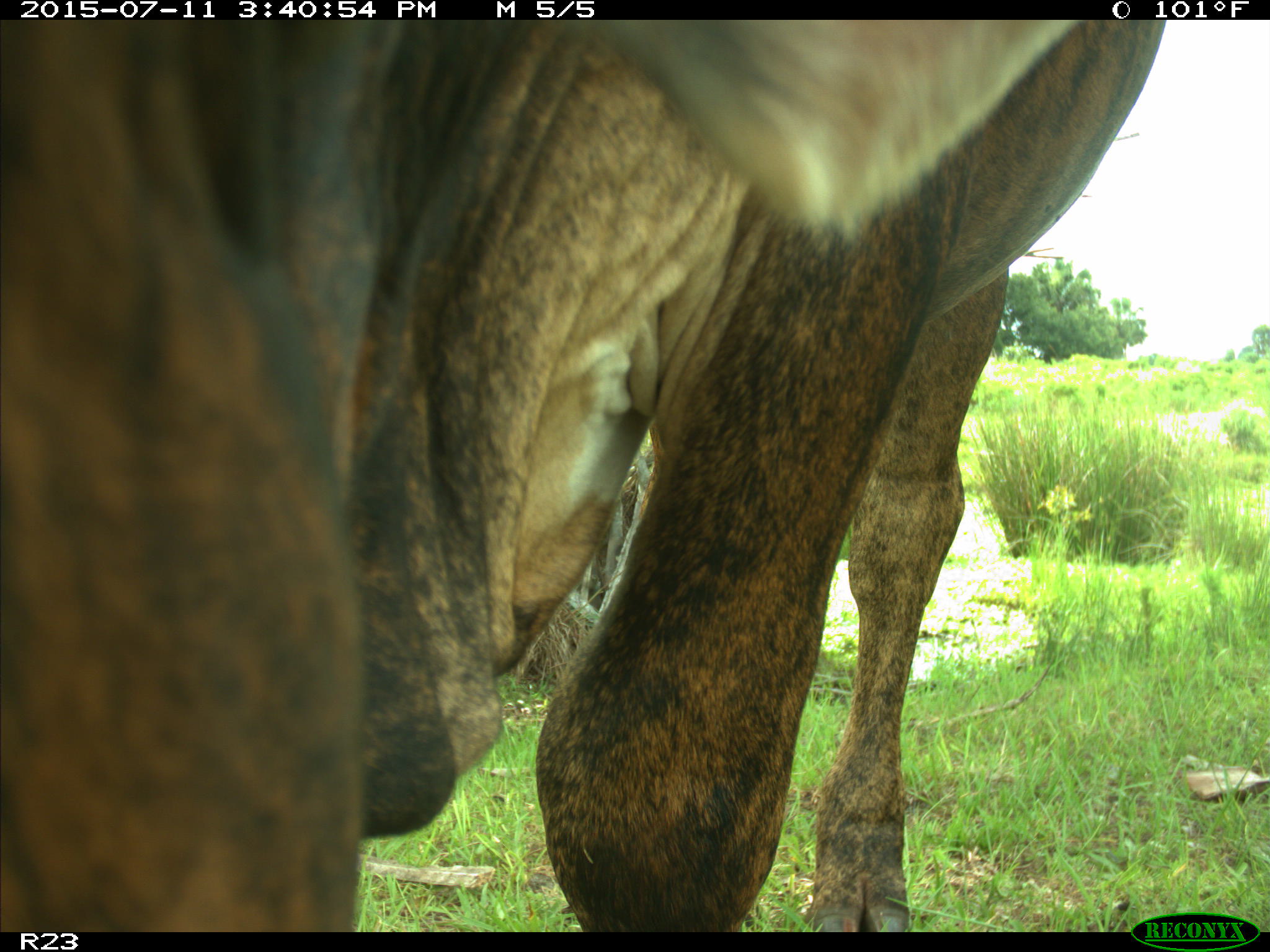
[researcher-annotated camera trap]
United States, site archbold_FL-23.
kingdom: Animalia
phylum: Chordata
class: Mammalia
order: Artiodactyla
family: Bovidae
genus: Bos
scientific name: Bos taurus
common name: domestic cow